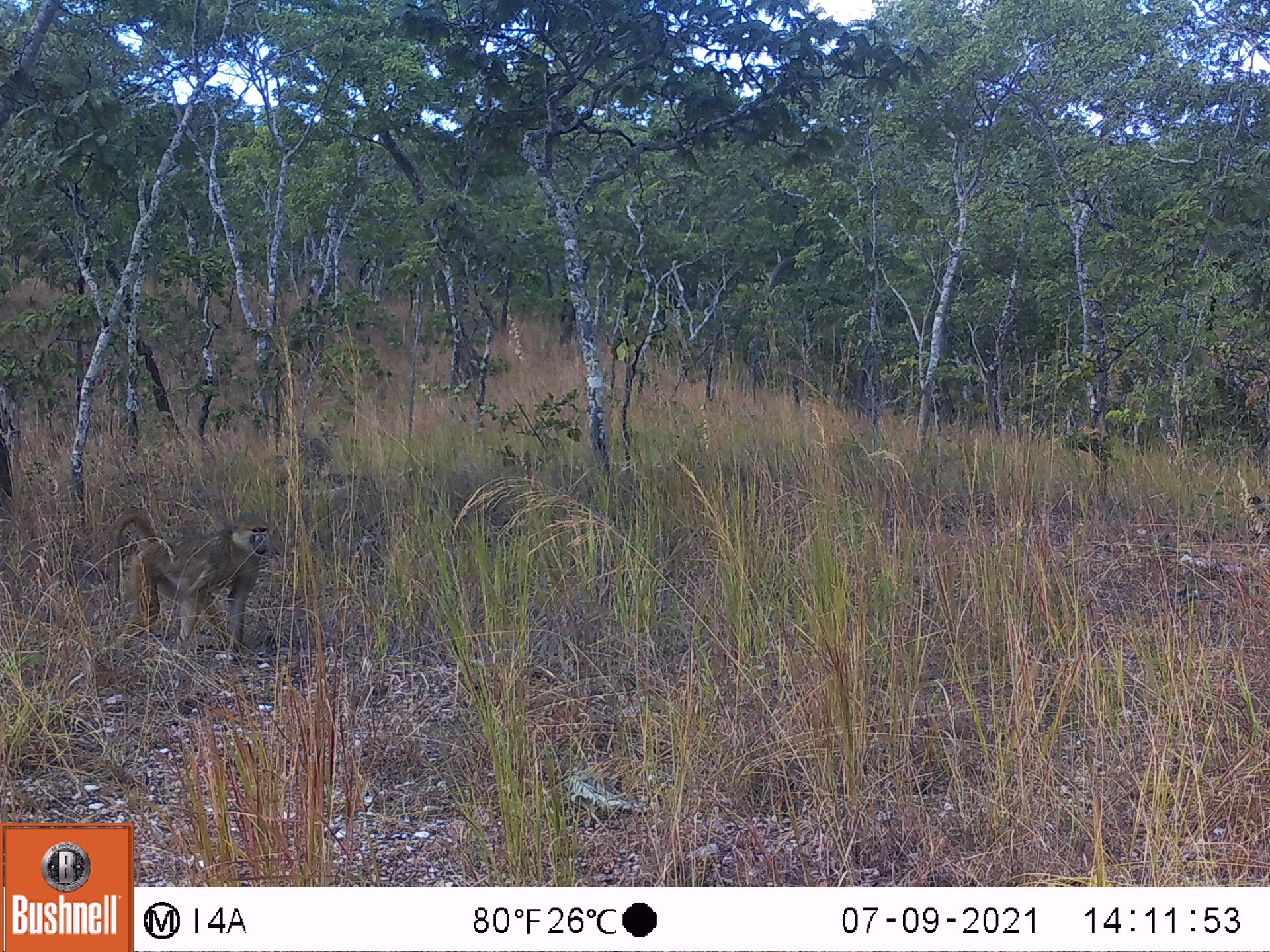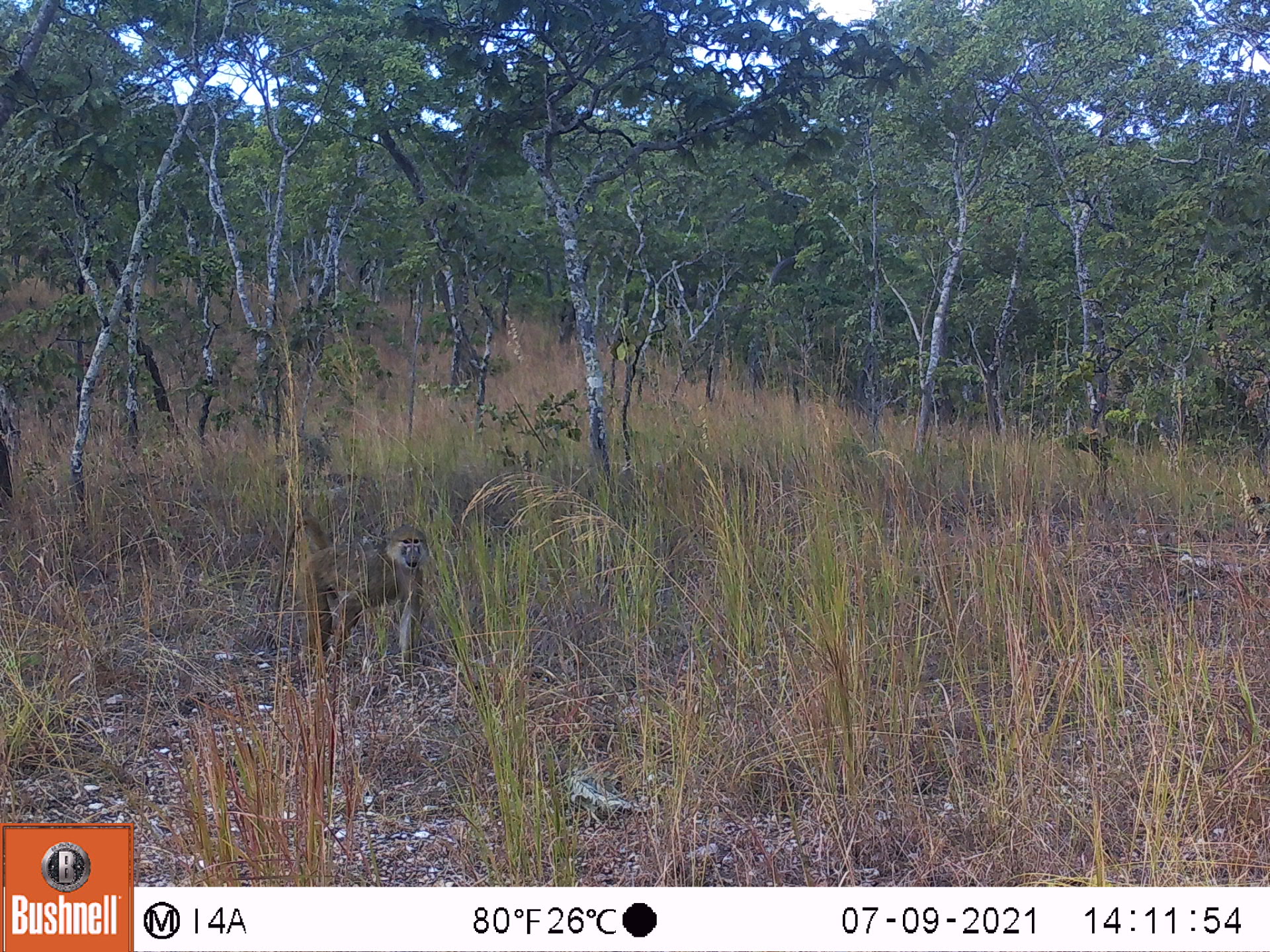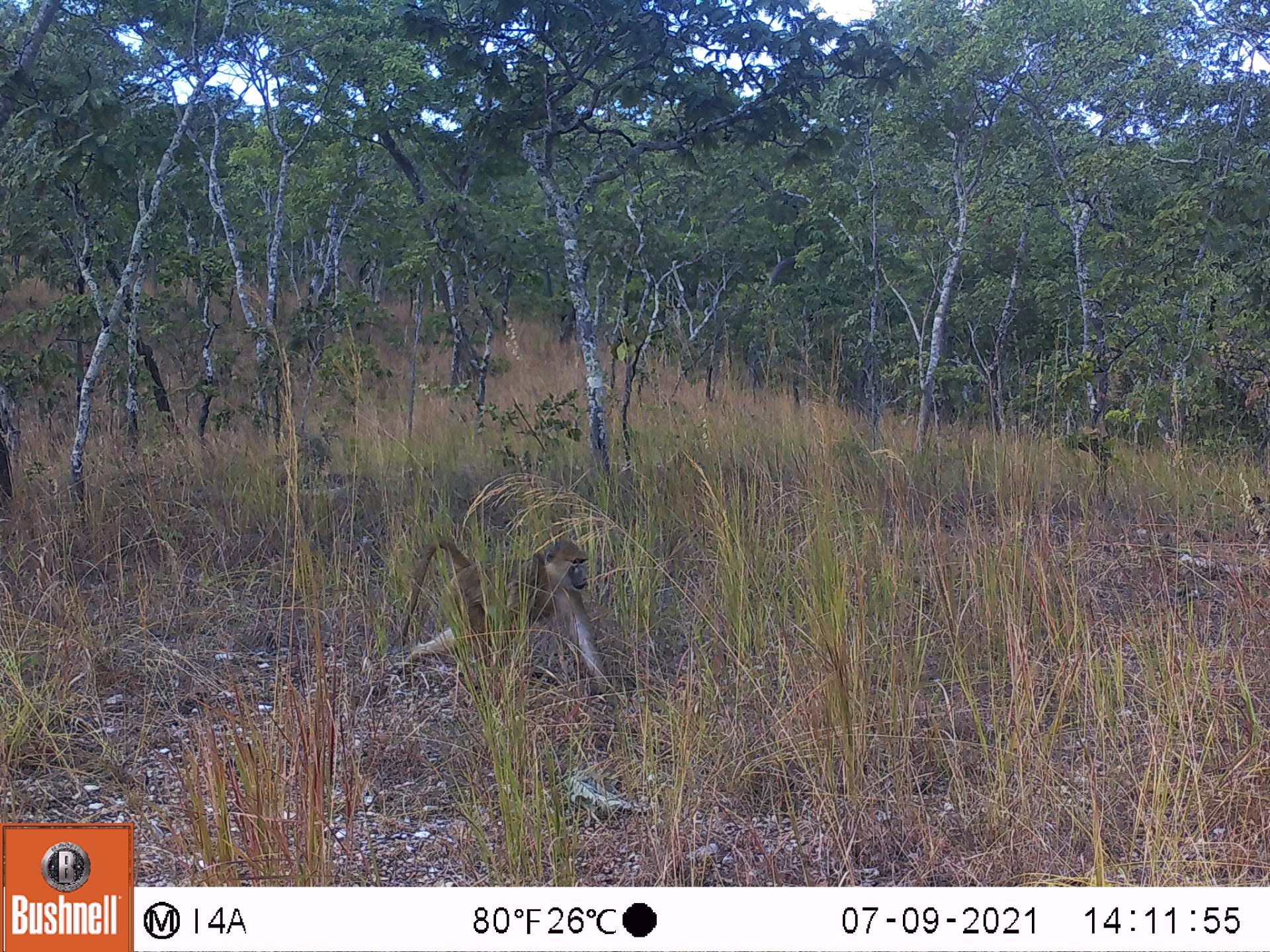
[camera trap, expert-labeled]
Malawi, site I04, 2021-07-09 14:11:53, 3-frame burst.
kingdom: Animalia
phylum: Chordata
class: Mammalia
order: Primates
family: Cercopithecidae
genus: Papio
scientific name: Papio cynocephalus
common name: yellow baboon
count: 1